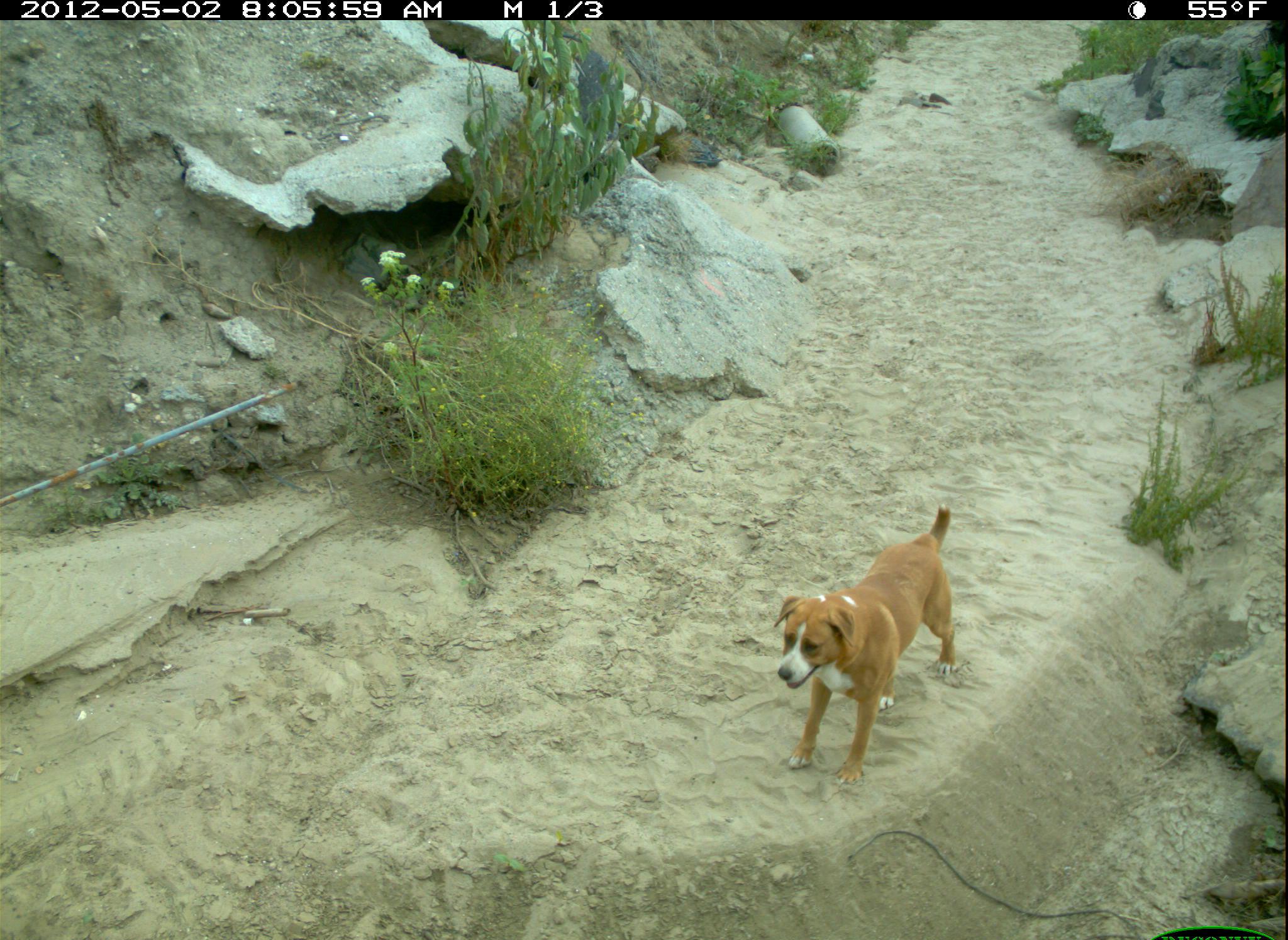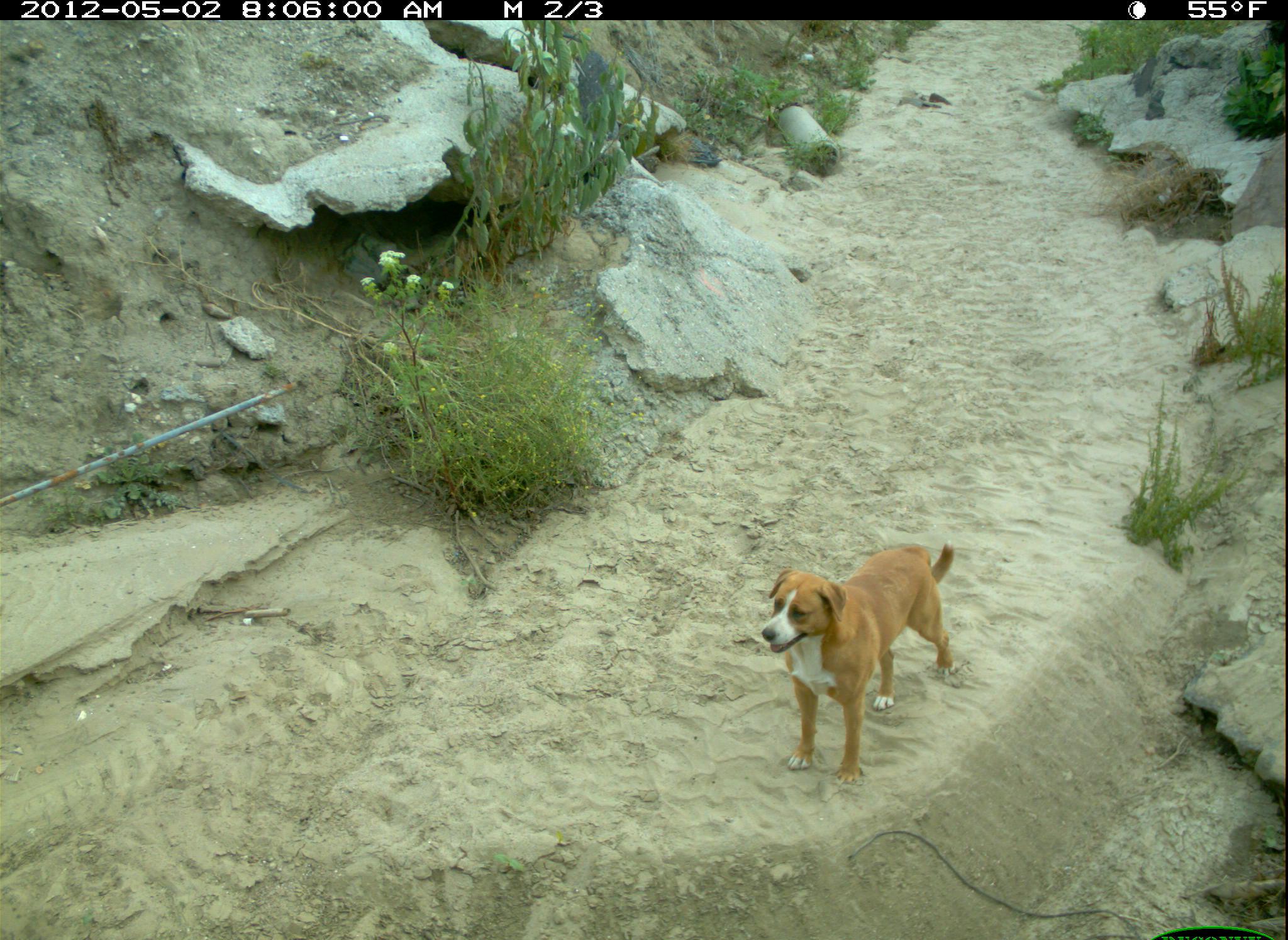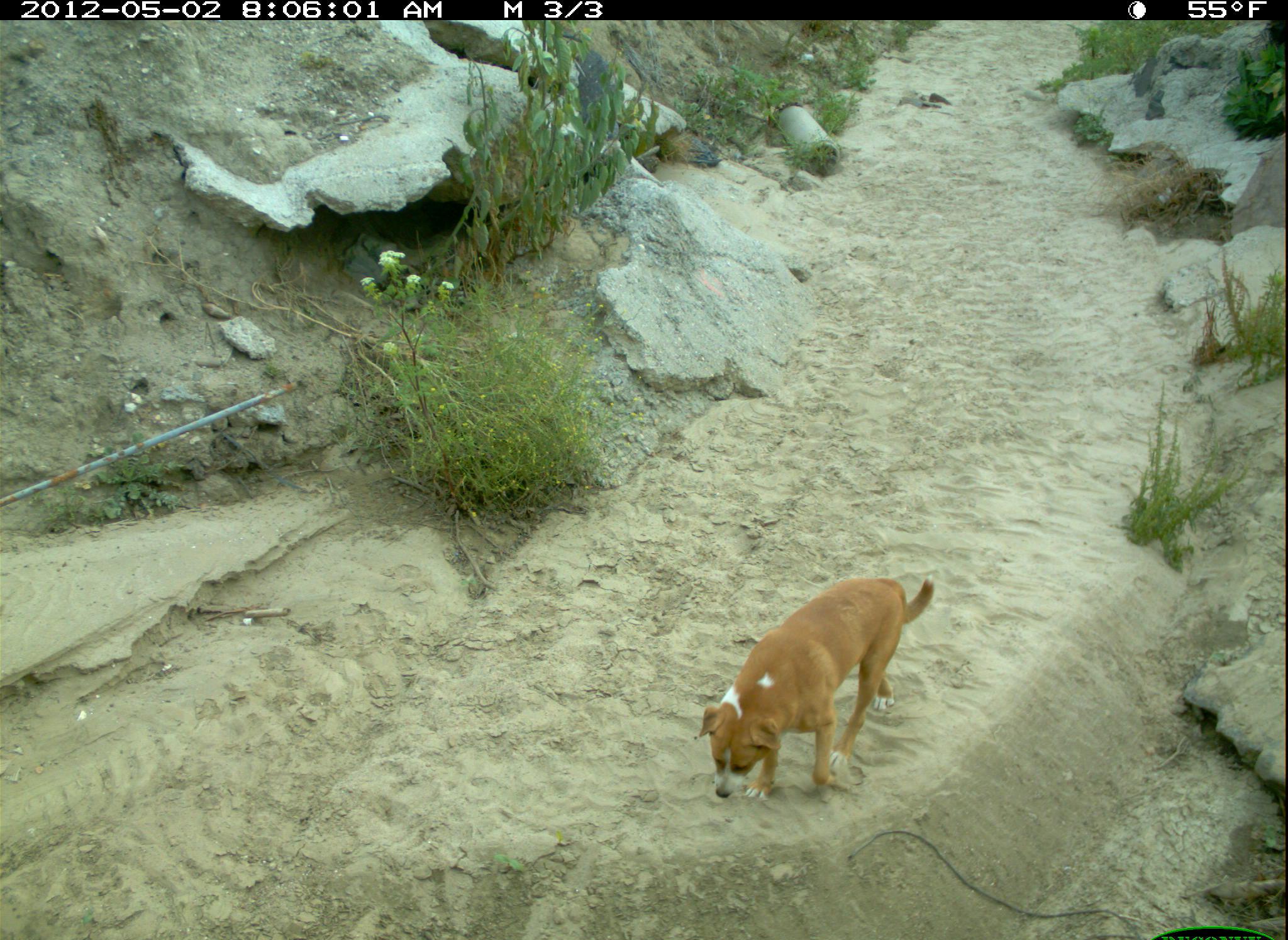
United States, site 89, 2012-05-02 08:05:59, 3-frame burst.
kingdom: Animalia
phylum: Chordata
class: Mammalia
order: Carnivora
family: Canidae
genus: Canis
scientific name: Canis familiaris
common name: domestic dog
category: dog